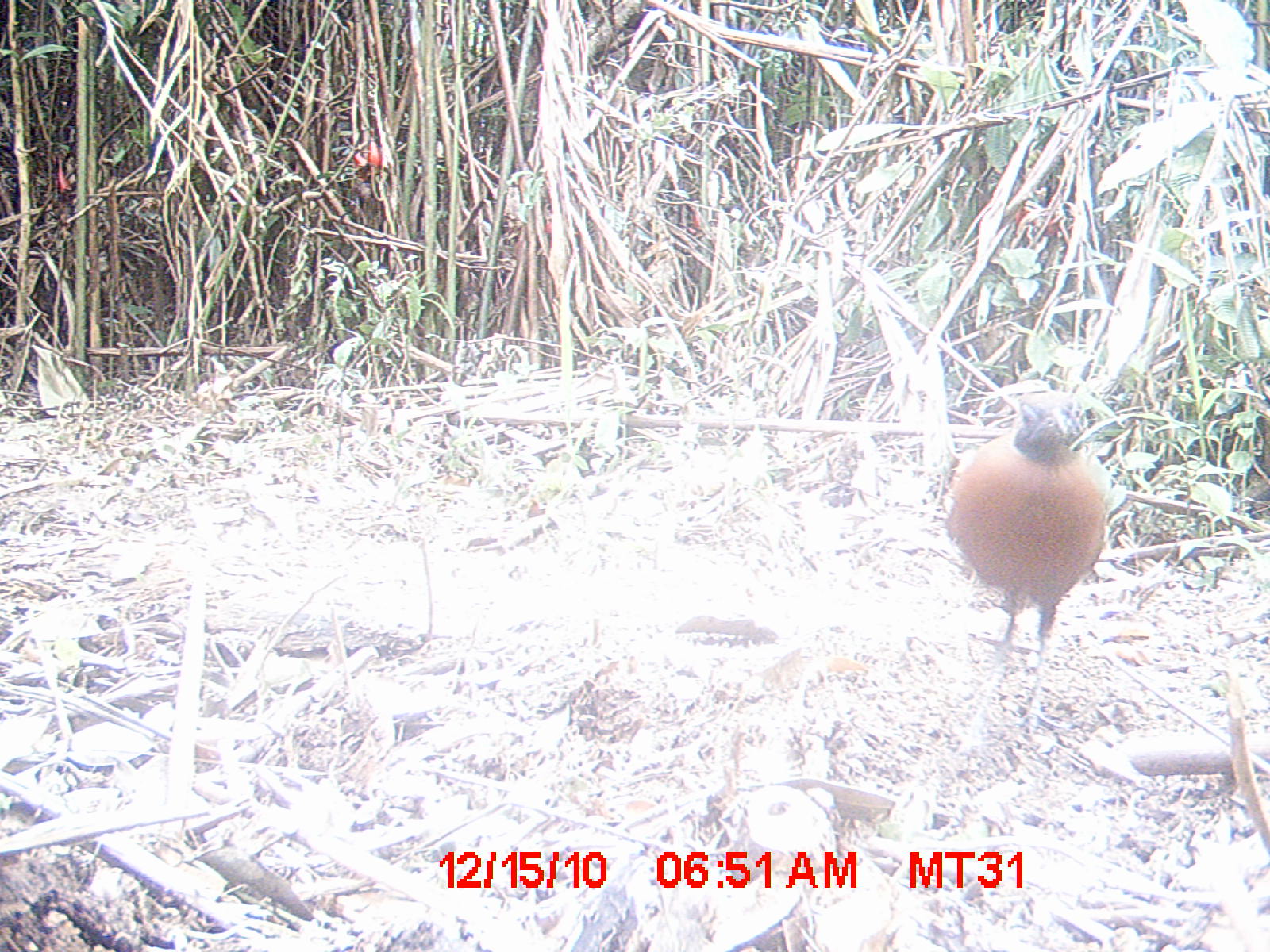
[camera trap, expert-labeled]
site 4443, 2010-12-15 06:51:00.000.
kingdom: Animalia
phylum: Chordata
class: Aves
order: Cuculiformes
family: Cuculidae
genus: Coua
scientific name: Coua serriana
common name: red-breasted coua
Coua serriana (red-breasted coua), count 1.